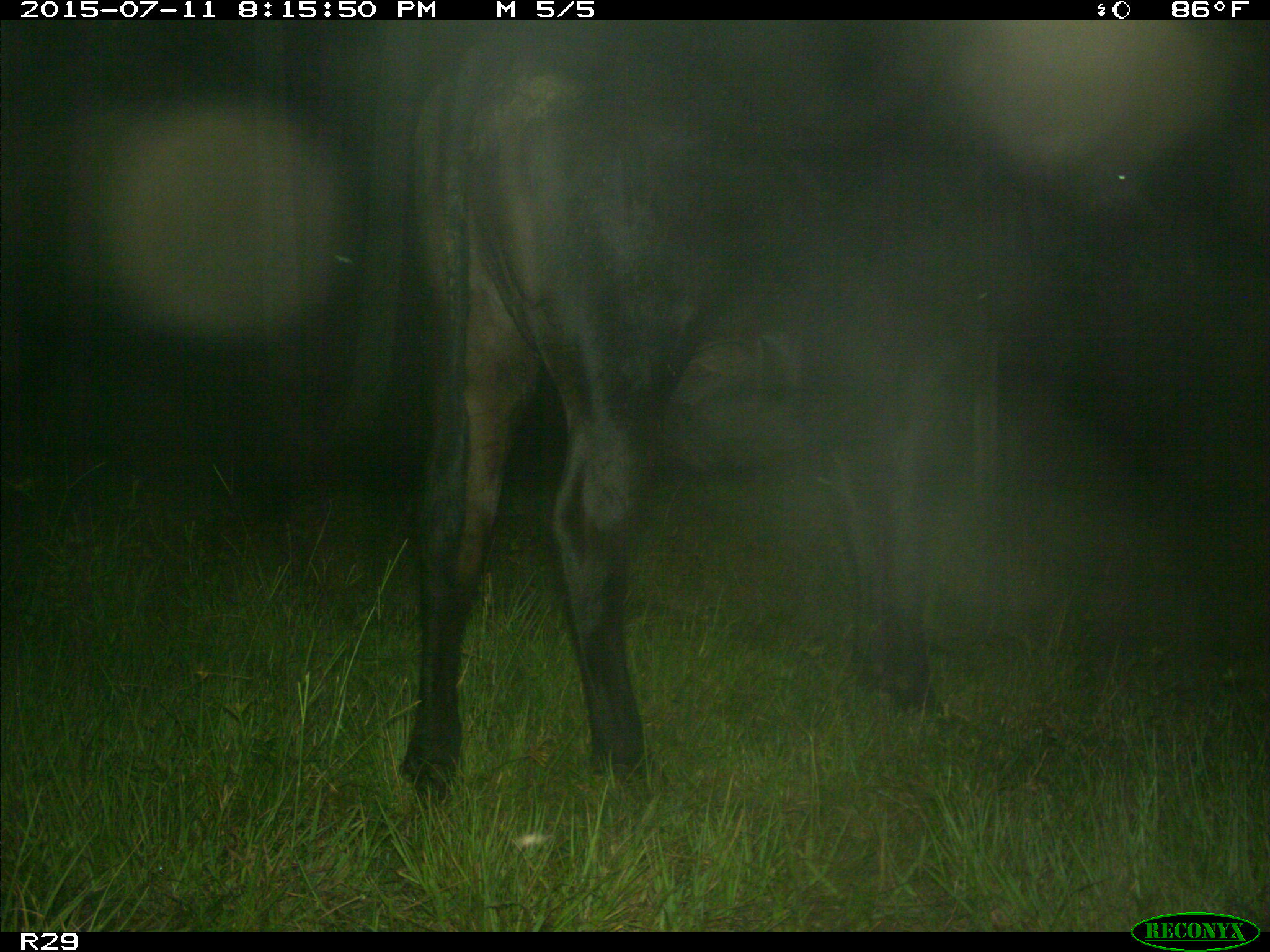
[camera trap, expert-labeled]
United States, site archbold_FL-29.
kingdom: Animalia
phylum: Chordata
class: Mammalia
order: Artiodactyla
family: Bovidae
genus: Bos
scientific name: Bos taurus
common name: domestic cow